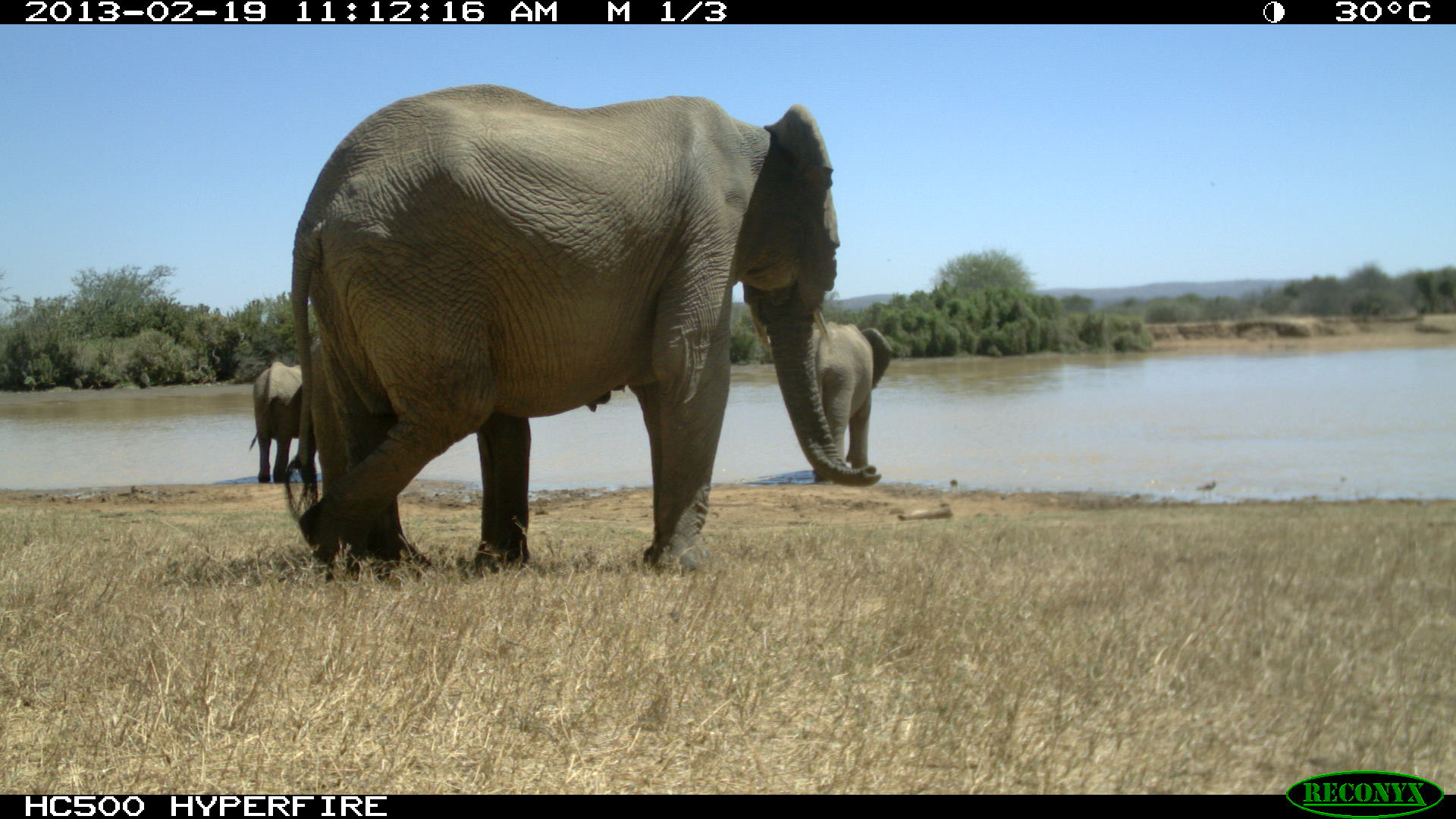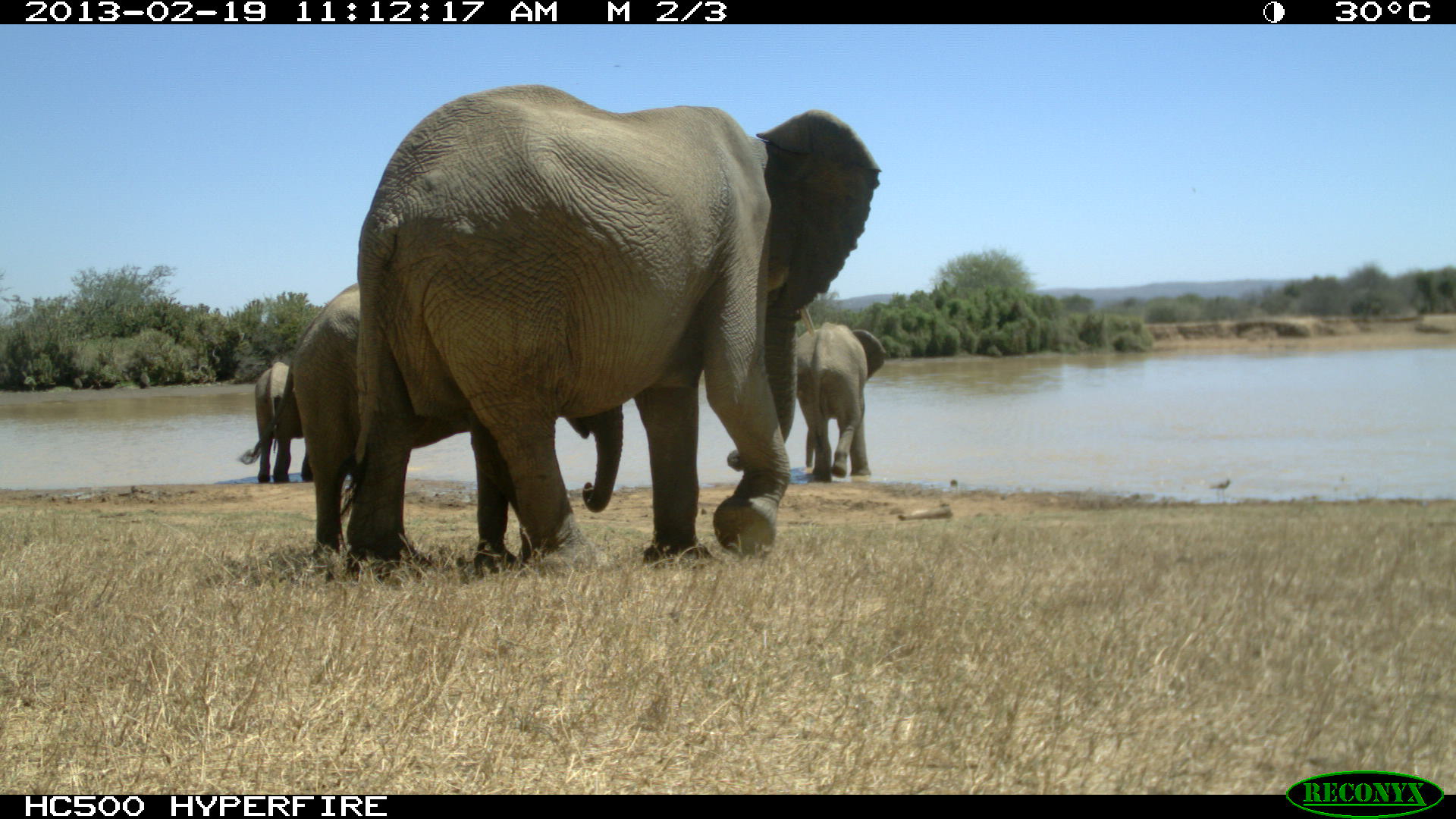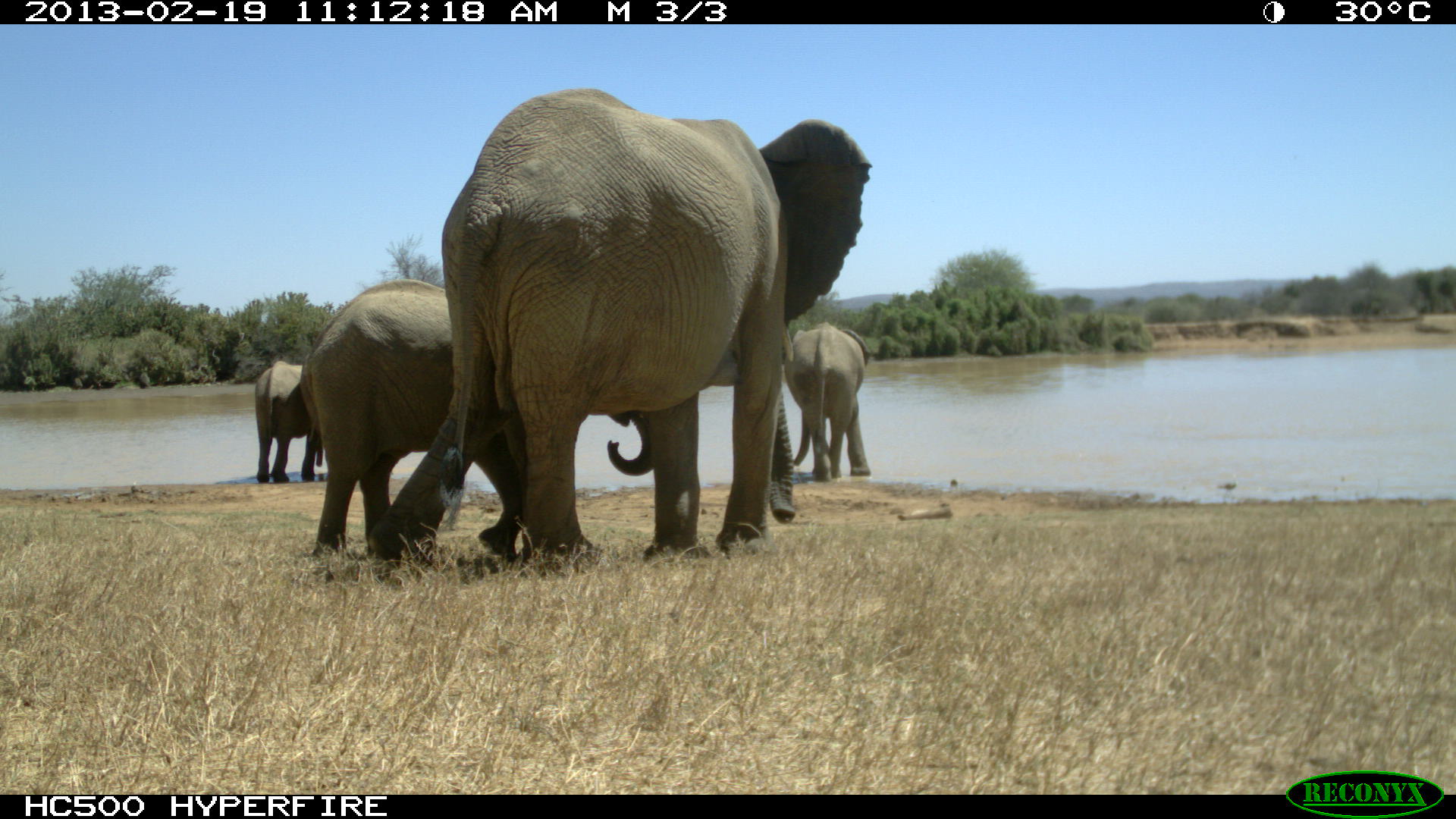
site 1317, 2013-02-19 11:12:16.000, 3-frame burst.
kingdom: Animalia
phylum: Chordata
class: Mammalia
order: Proboscidea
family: Elephantidae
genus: Loxodonta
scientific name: Loxodonta africana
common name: african bush elephant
Loxodonta africana (african bush elephant), count 5.